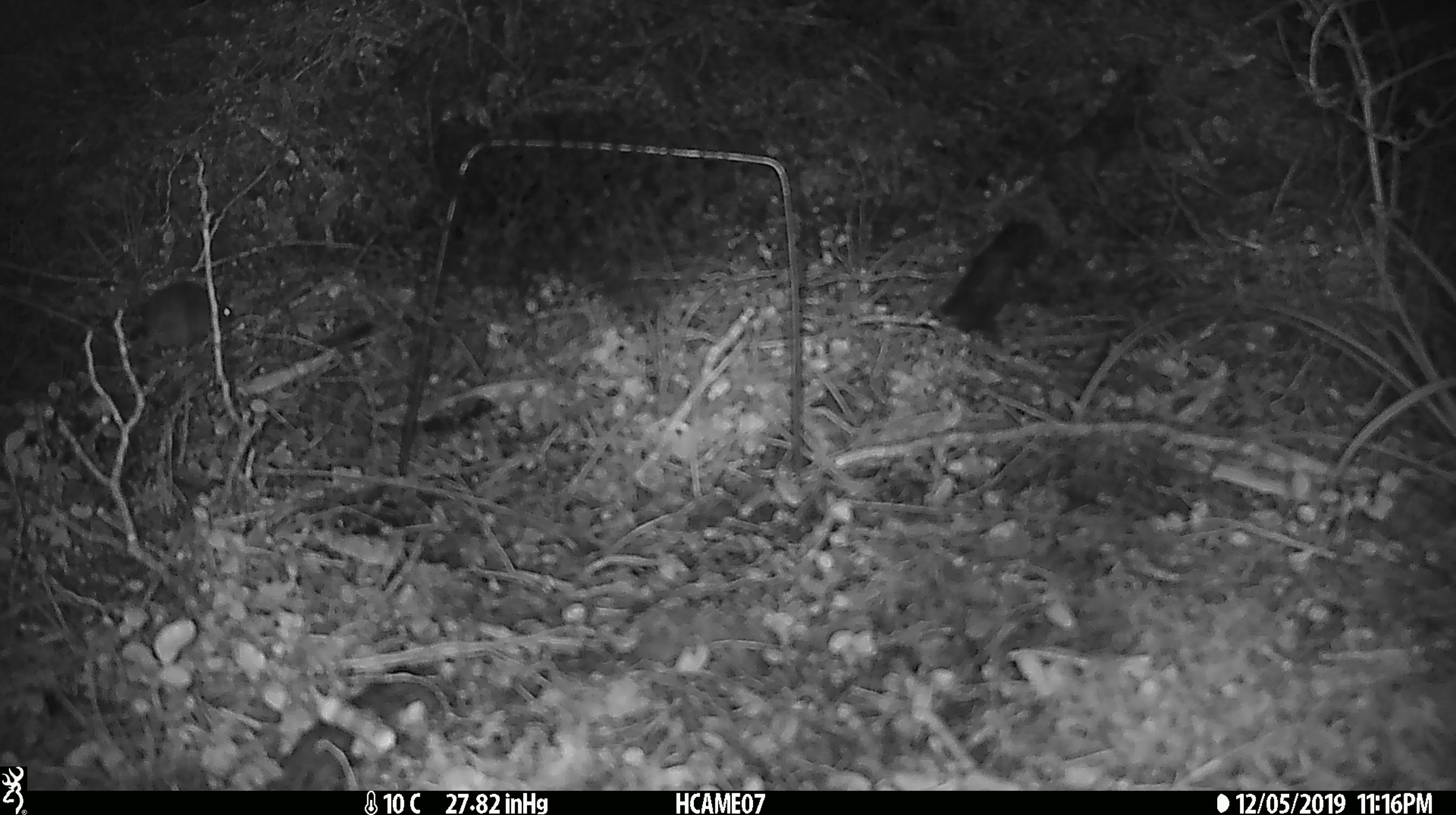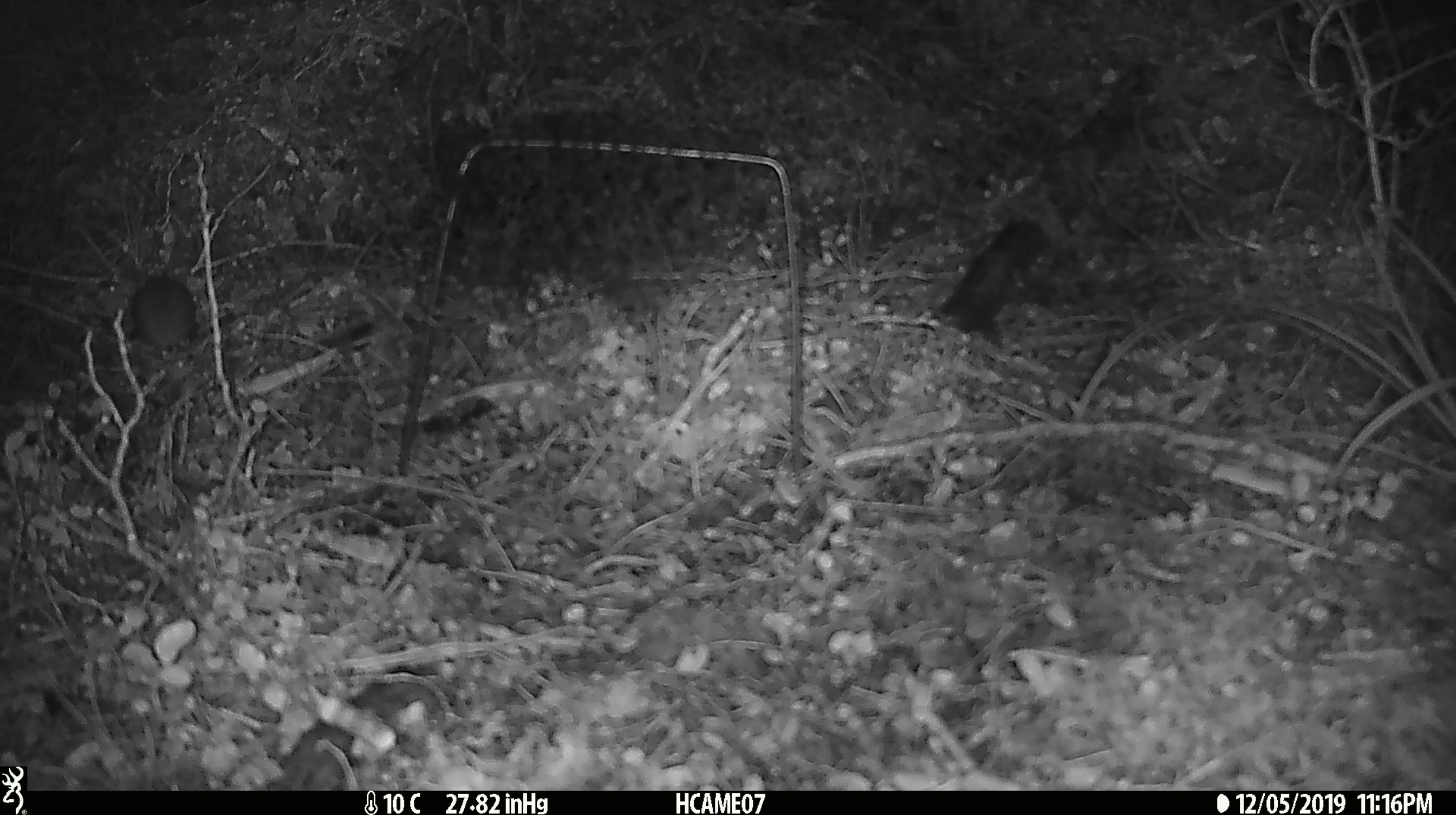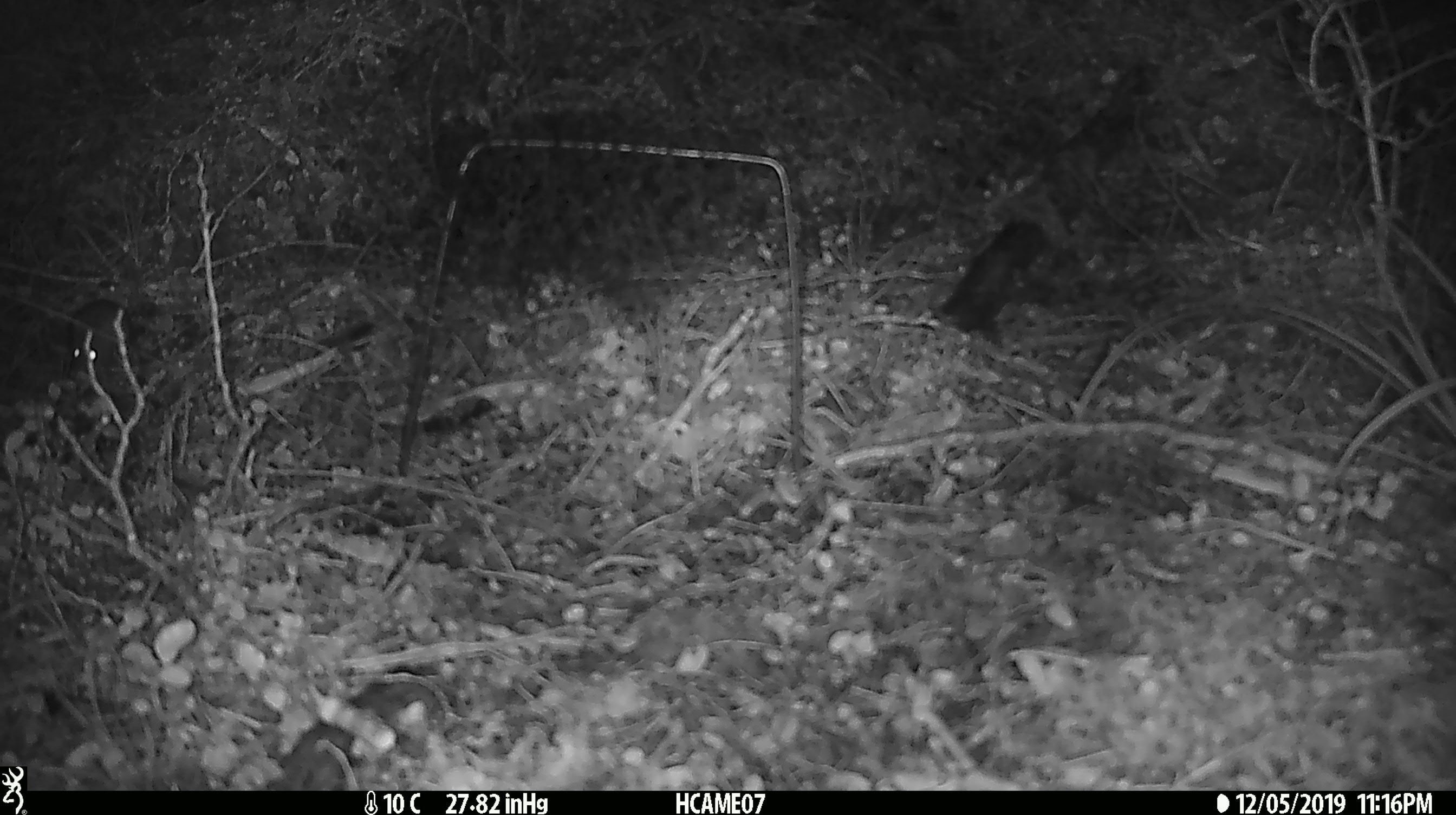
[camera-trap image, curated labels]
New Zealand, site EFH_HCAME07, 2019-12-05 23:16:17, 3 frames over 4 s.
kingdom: Animalia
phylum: Chordata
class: Mammalia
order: Rodentia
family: Muridae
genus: Mus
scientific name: Mus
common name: mouse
Mouse (Mus).